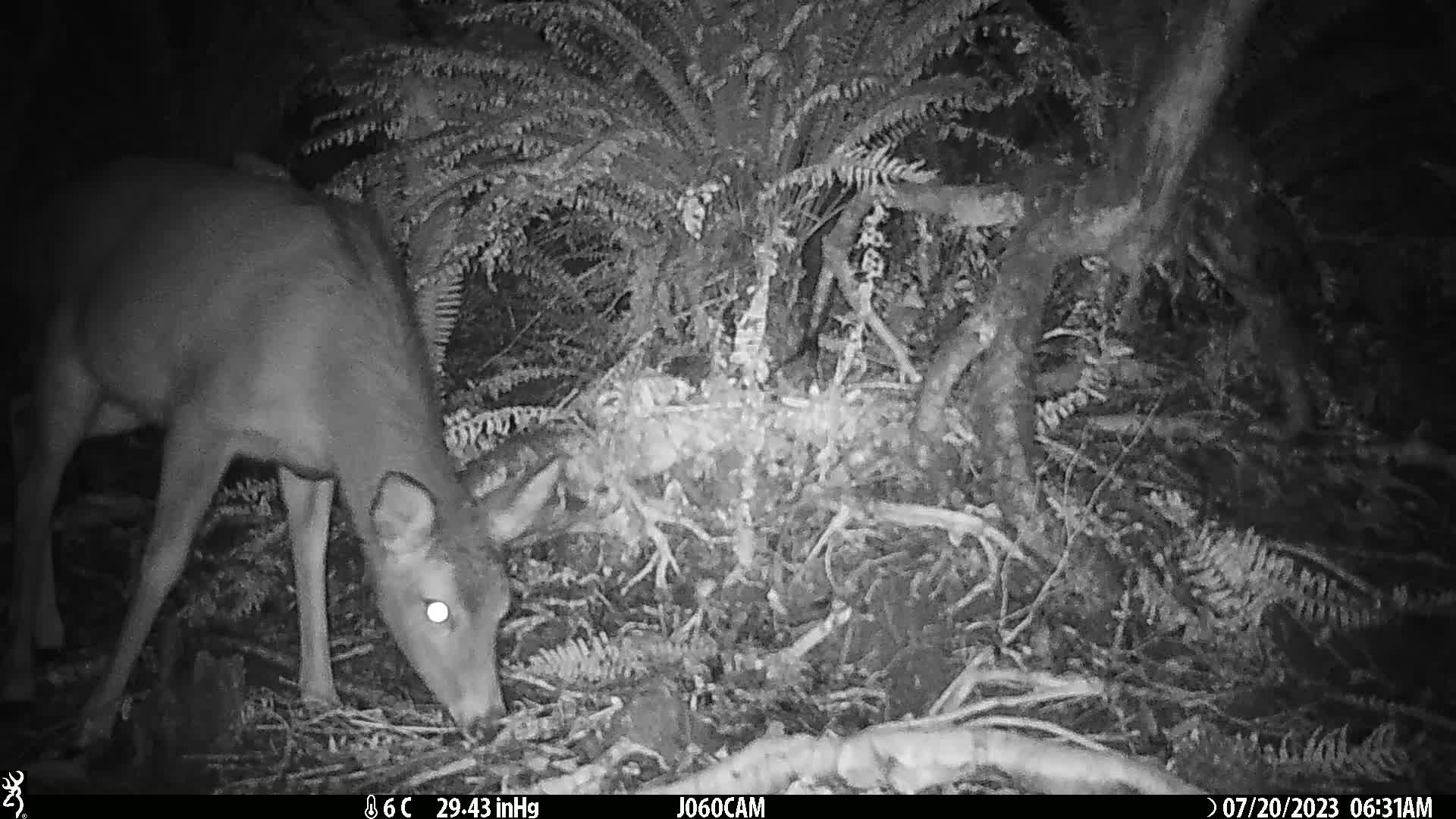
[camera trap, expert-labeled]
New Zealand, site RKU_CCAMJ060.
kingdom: Animalia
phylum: Chordata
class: Mammalia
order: Artiodactyla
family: Cervidae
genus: Odocoileus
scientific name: Odocoileus virginianus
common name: white-tailed deer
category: white tailed deer